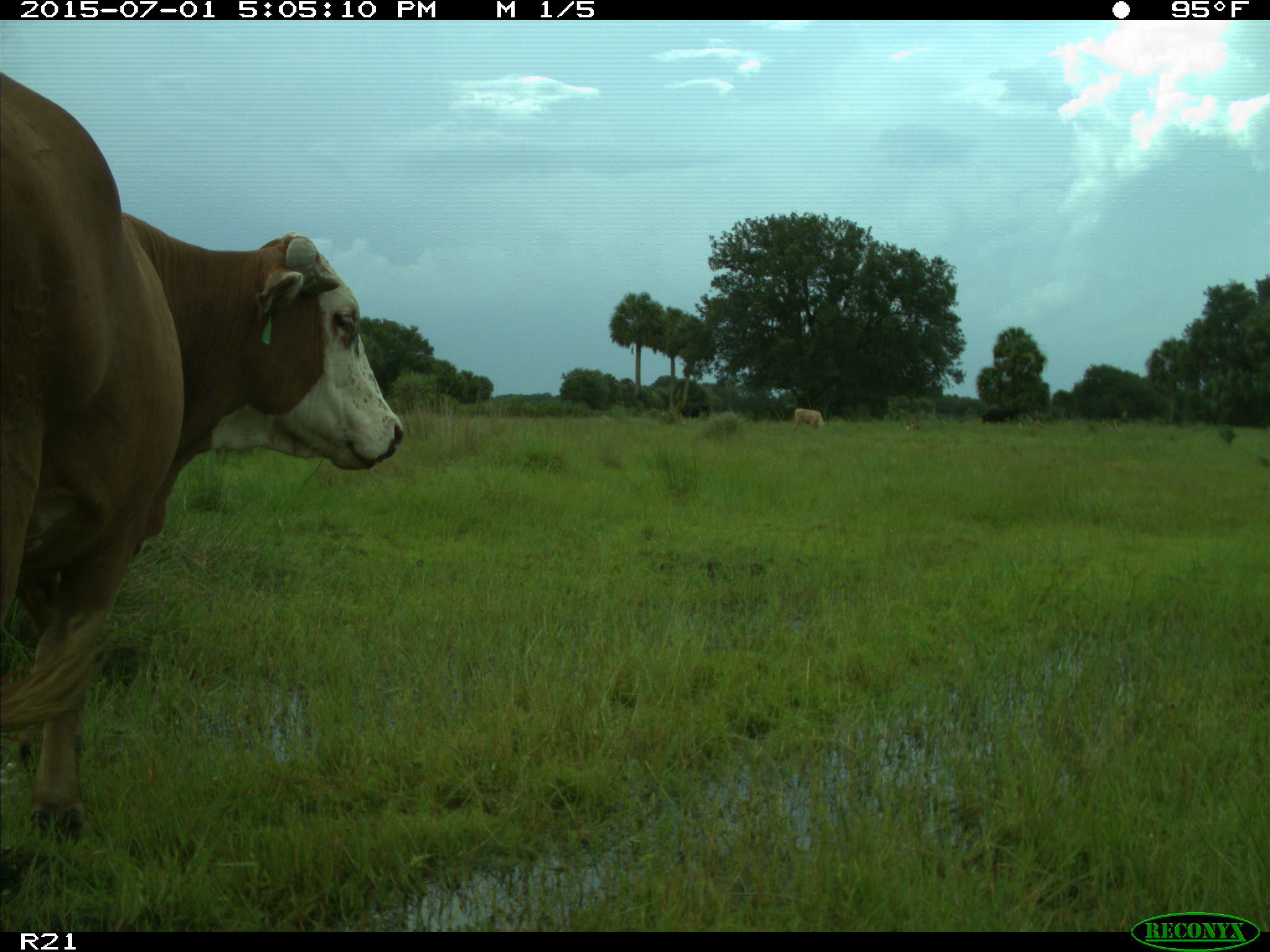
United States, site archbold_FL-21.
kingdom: Animalia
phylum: Chordata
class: Mammalia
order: Artiodactyla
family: Bovidae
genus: Bos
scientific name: Bos taurus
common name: domestic cow